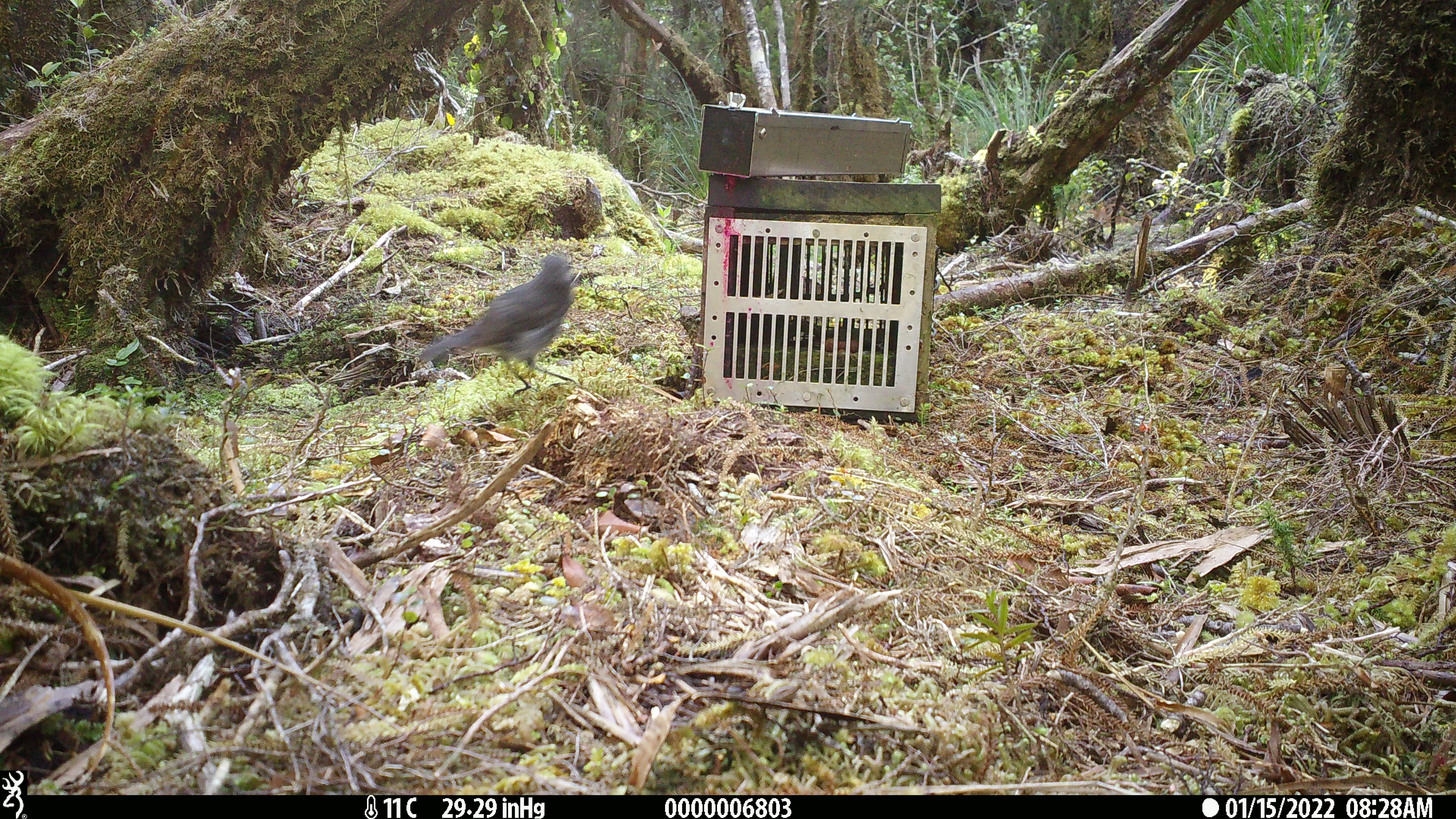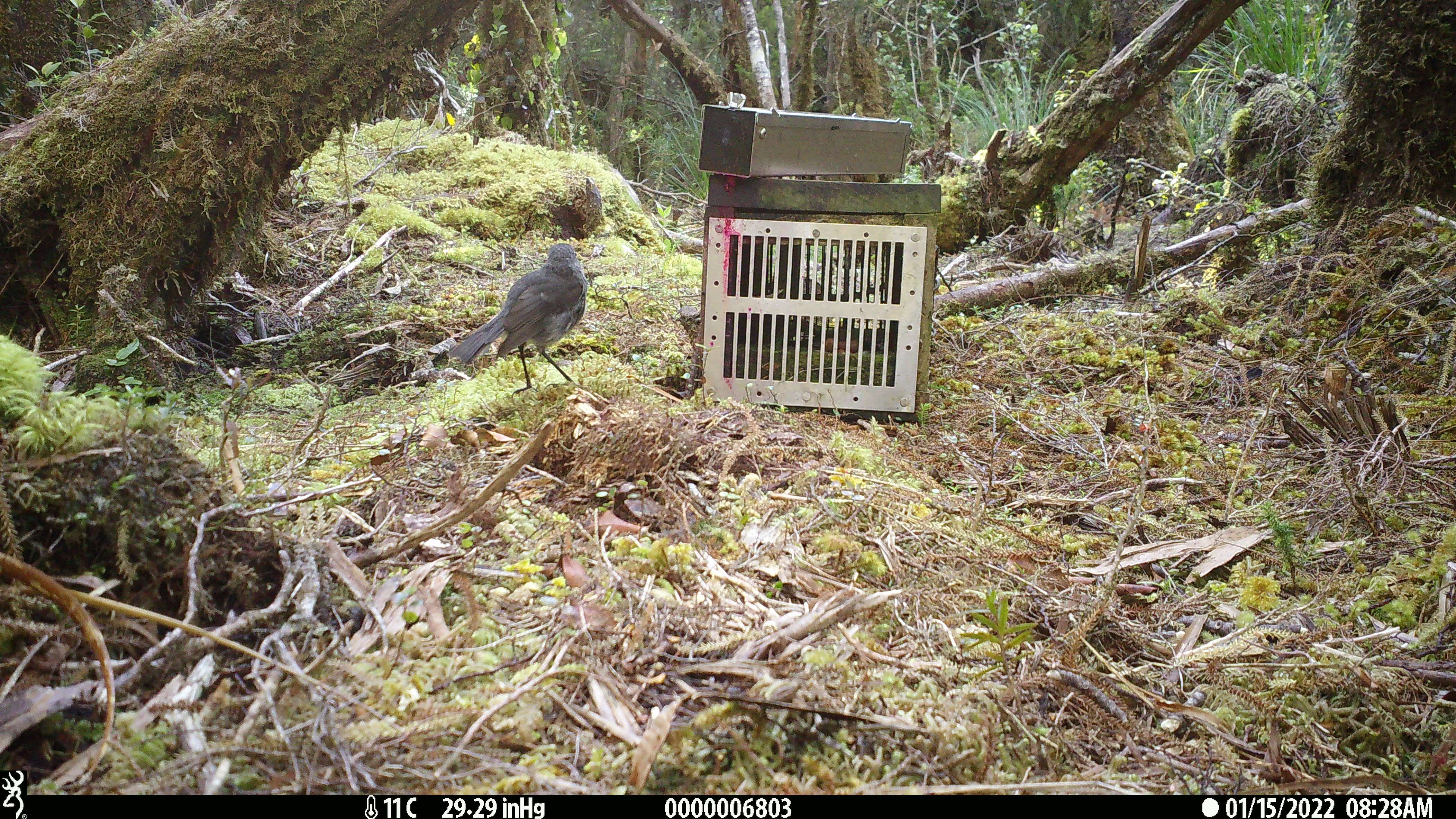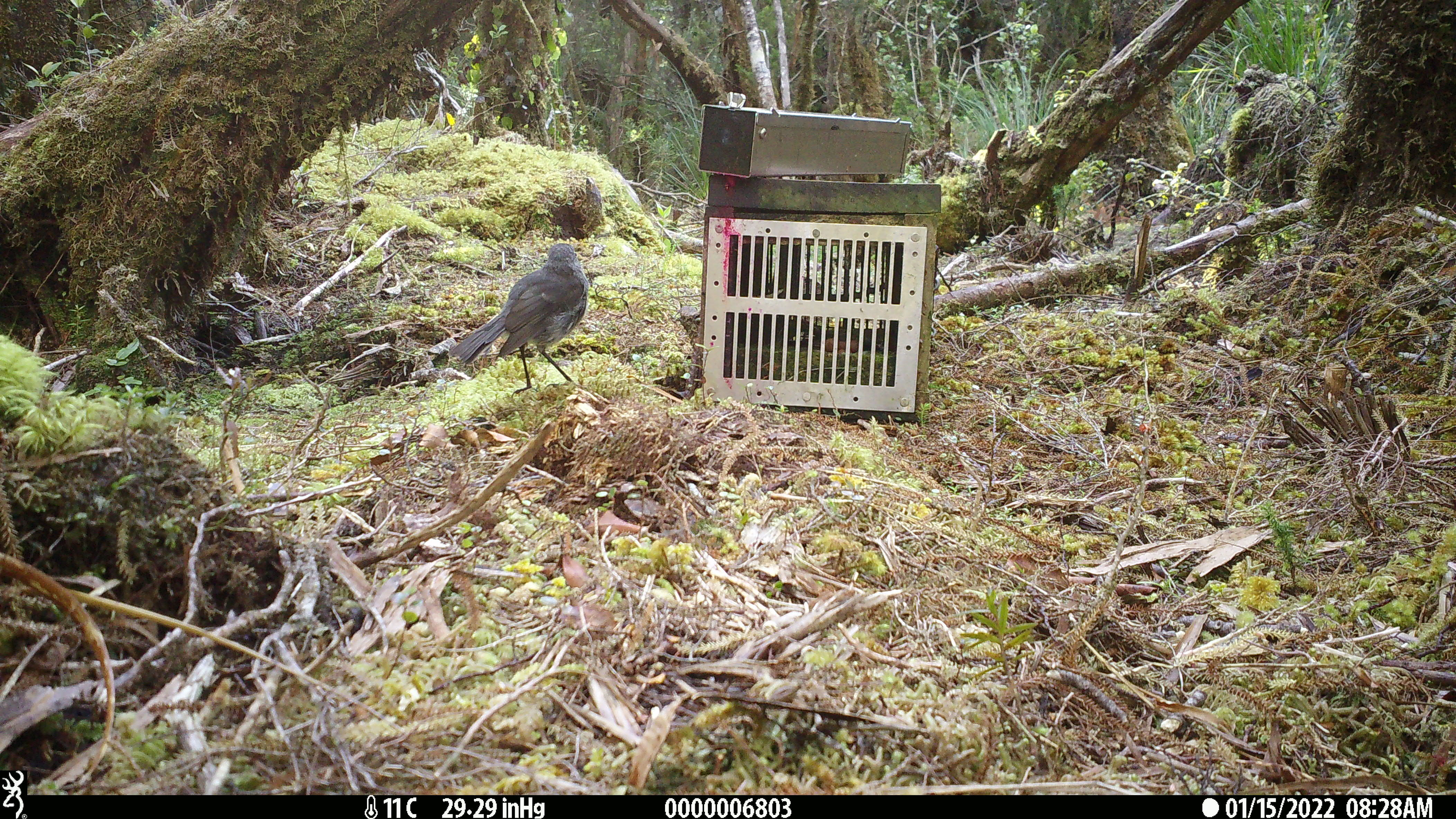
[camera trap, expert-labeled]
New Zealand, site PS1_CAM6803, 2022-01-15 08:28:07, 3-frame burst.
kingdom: Animalia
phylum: Chordata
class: Aves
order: Passeriformes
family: Petroicidae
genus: Petroica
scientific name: Petroica australis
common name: new zealand robin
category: robin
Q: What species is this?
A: Robin (new zealand robin) (Petroica australis).